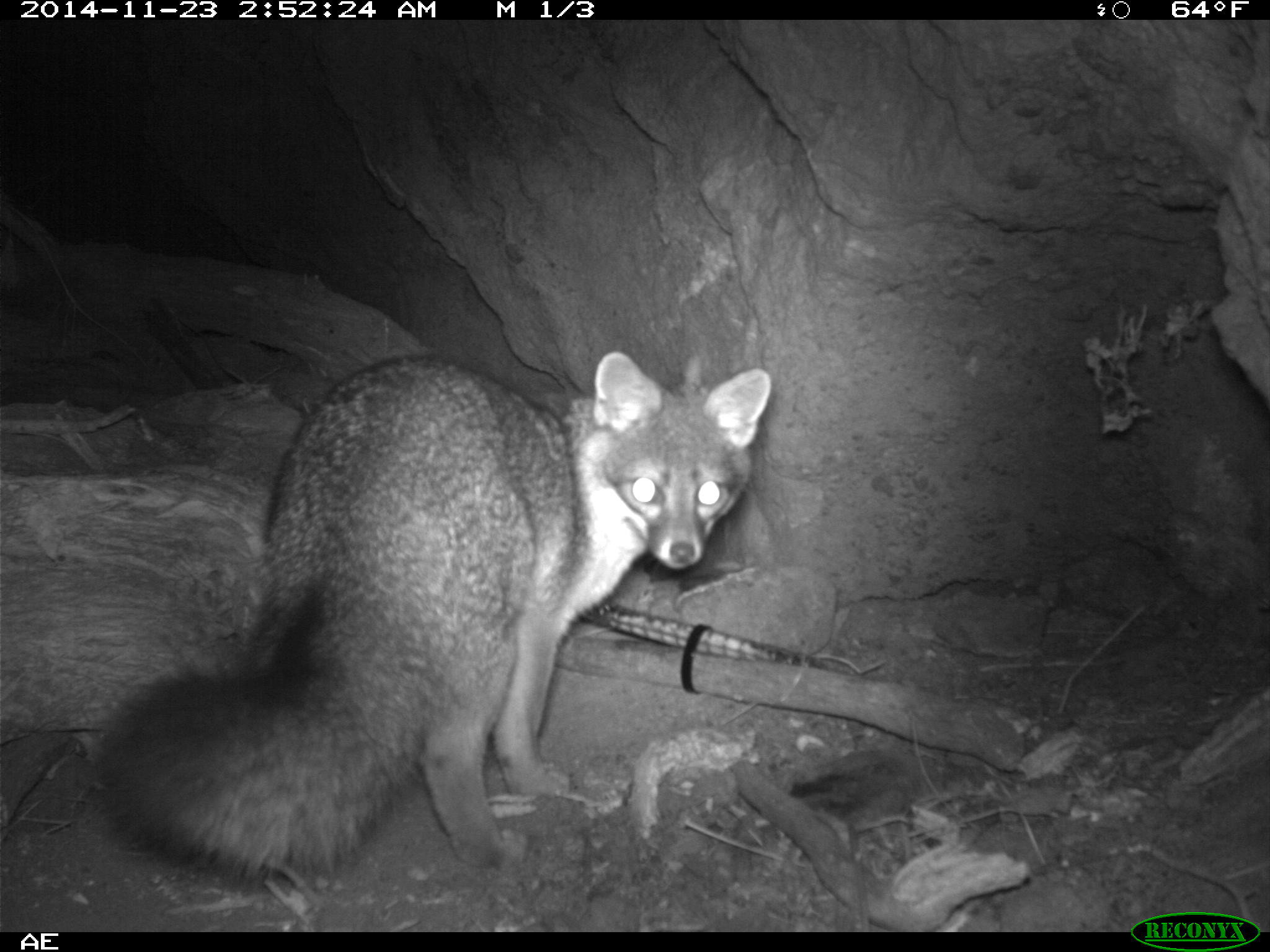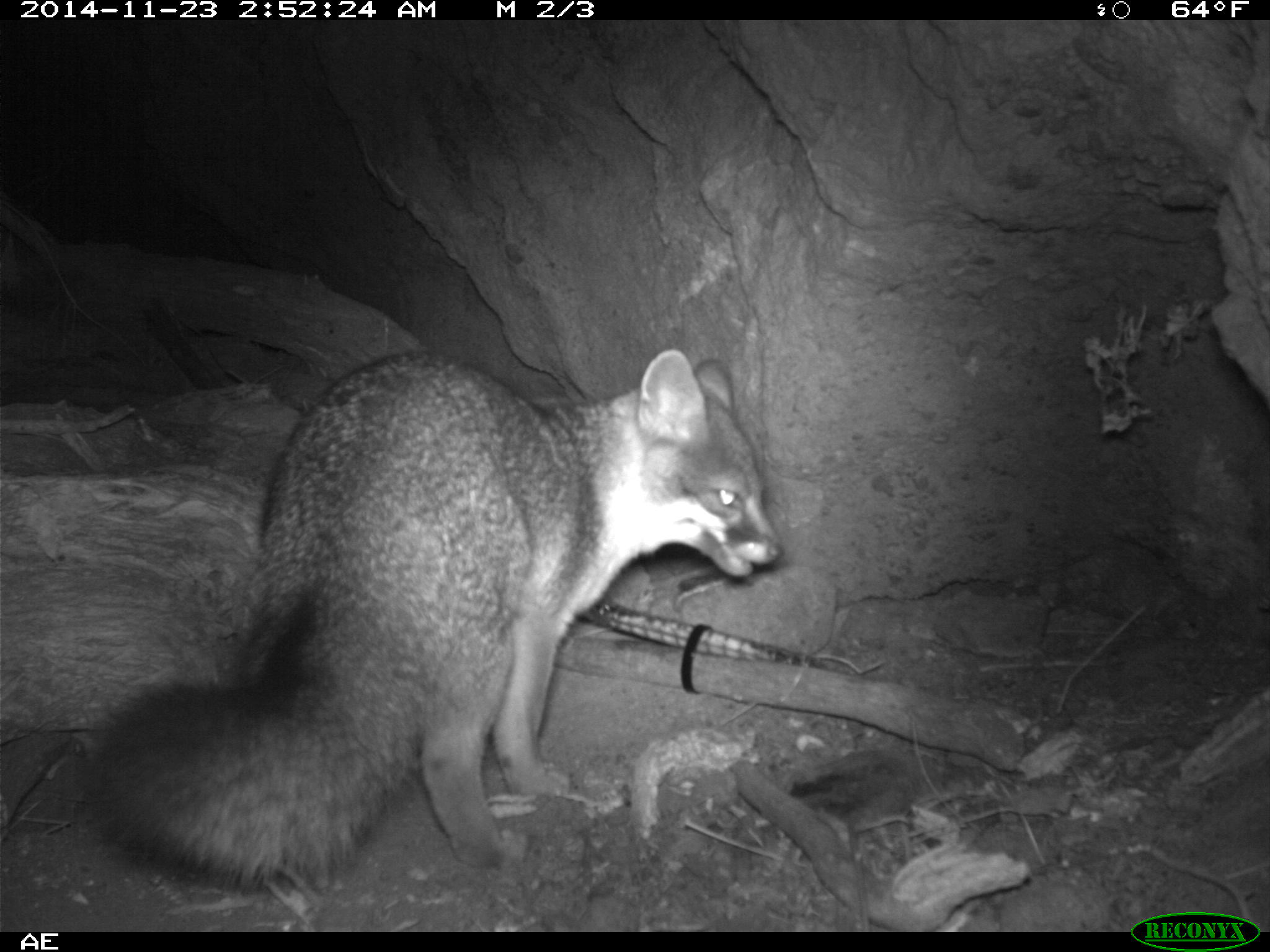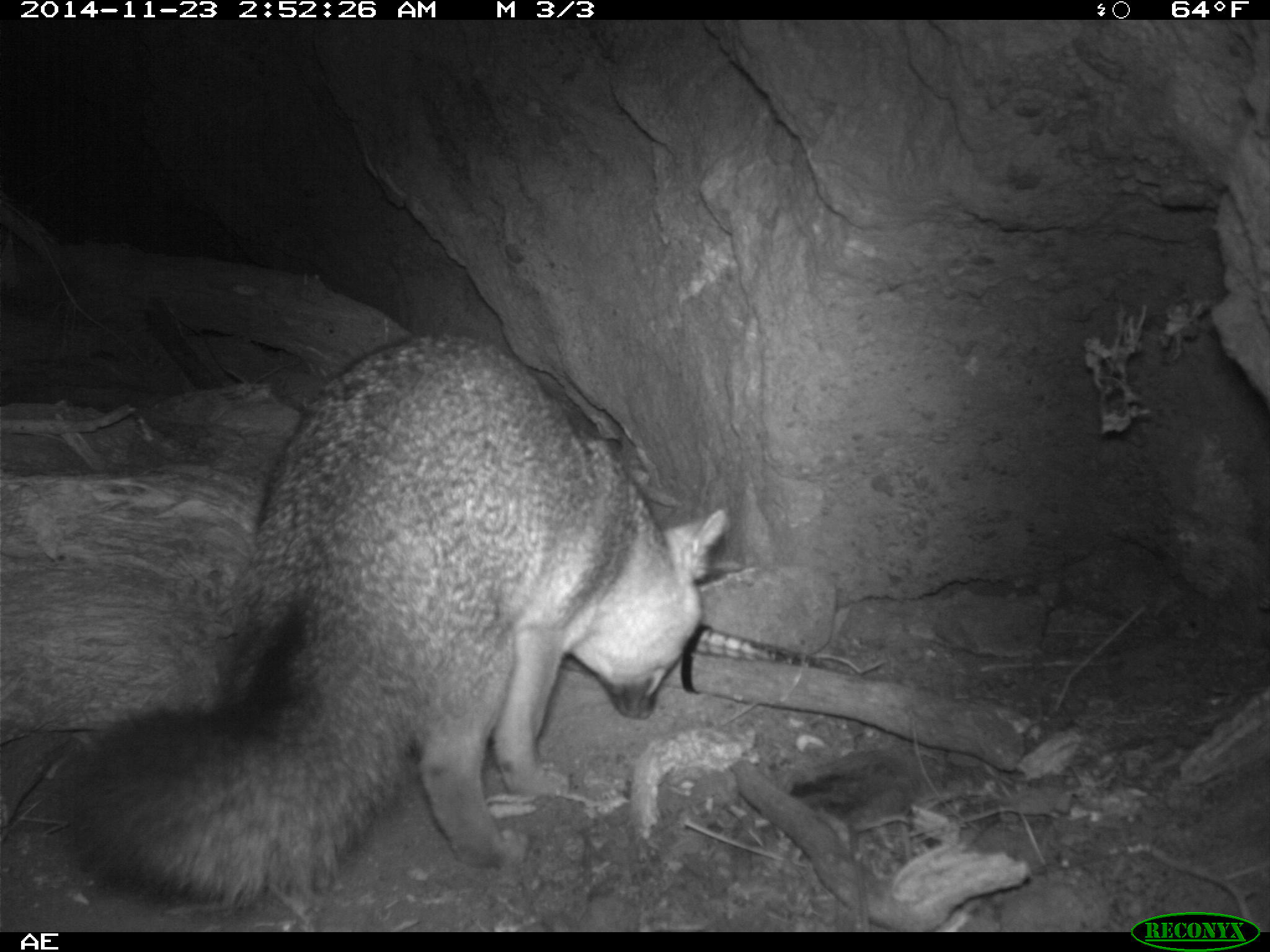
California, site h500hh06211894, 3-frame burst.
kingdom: Animalia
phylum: Chordata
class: Mammalia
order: Carnivora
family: Canidae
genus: Urocyon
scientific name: Urocyon littoralis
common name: island fox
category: fox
Fox (island fox) (Urocyon littoralis).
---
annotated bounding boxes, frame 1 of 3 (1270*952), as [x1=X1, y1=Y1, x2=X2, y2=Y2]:
fox: [x1=97, y1=358, x2=775, y2=889]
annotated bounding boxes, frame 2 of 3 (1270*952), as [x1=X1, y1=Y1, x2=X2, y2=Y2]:
fox: [x1=96, y1=347, x2=783, y2=889]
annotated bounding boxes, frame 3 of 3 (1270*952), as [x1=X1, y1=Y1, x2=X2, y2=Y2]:
fox: [x1=58, y1=333, x2=730, y2=914]